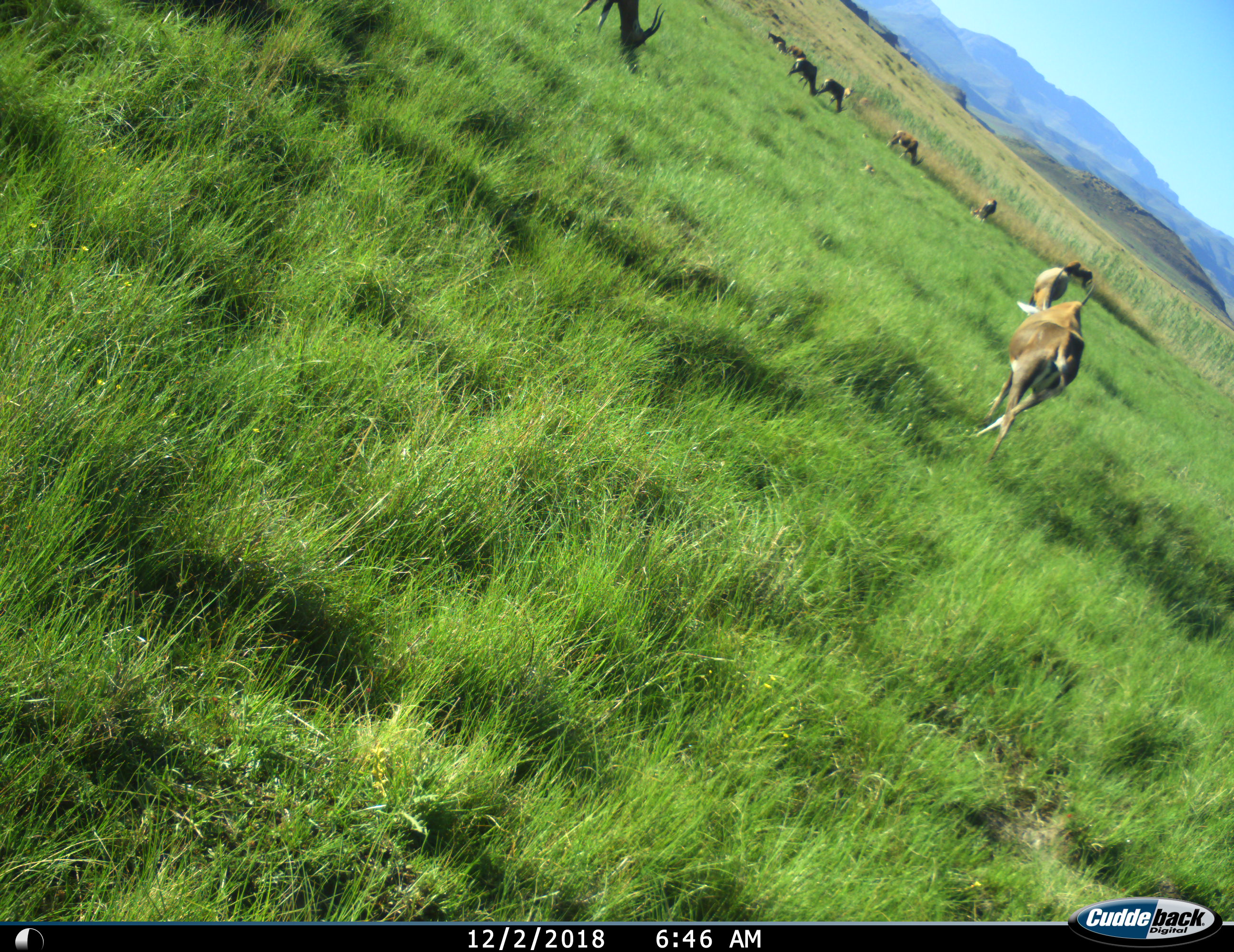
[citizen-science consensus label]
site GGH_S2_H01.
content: unidentified animal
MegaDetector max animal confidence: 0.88